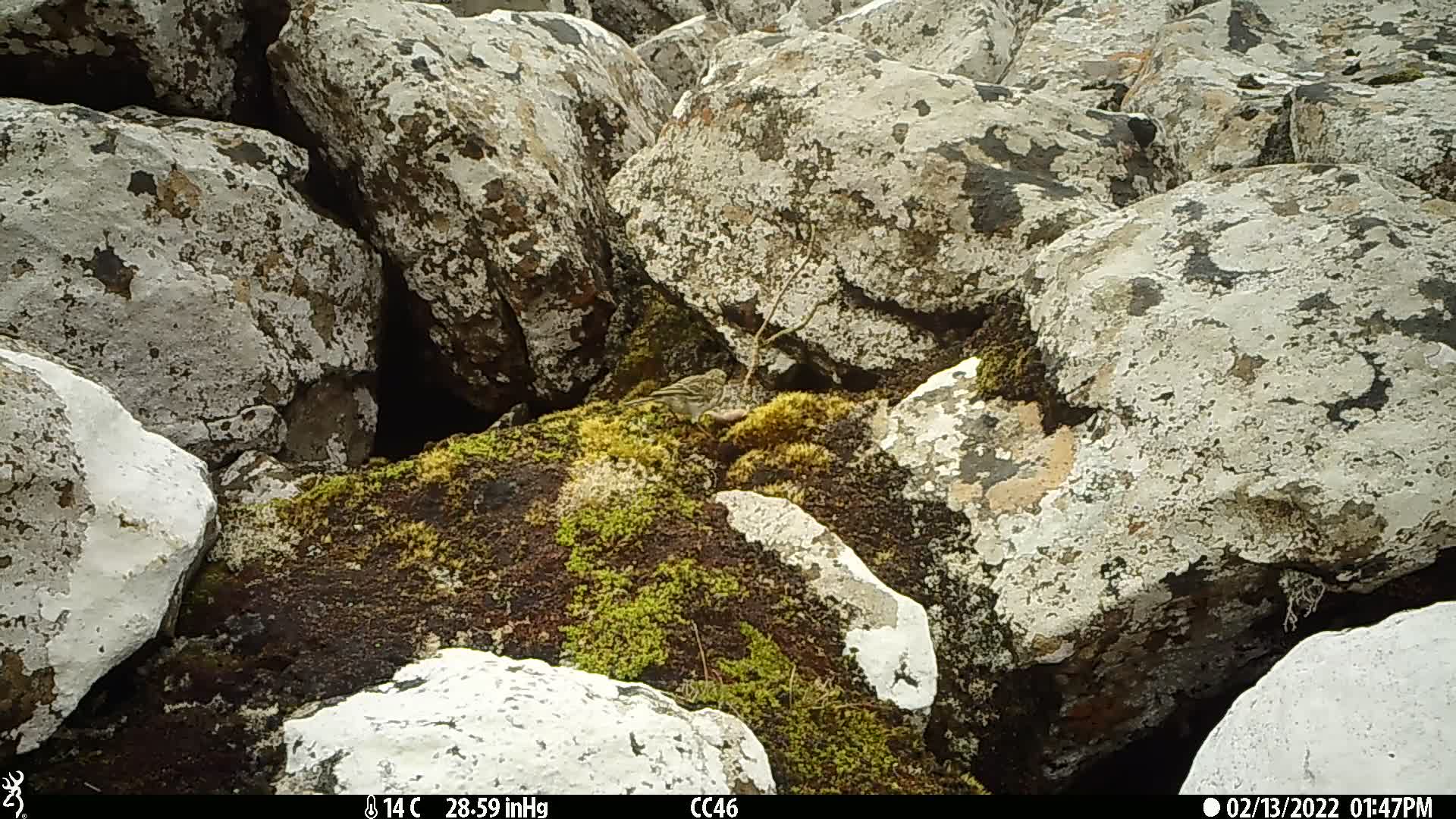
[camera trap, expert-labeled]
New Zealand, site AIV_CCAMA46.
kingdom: Animalia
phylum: Chordata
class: Aves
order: Passeriformes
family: Motacillidae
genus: Anthus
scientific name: Anthus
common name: pipit